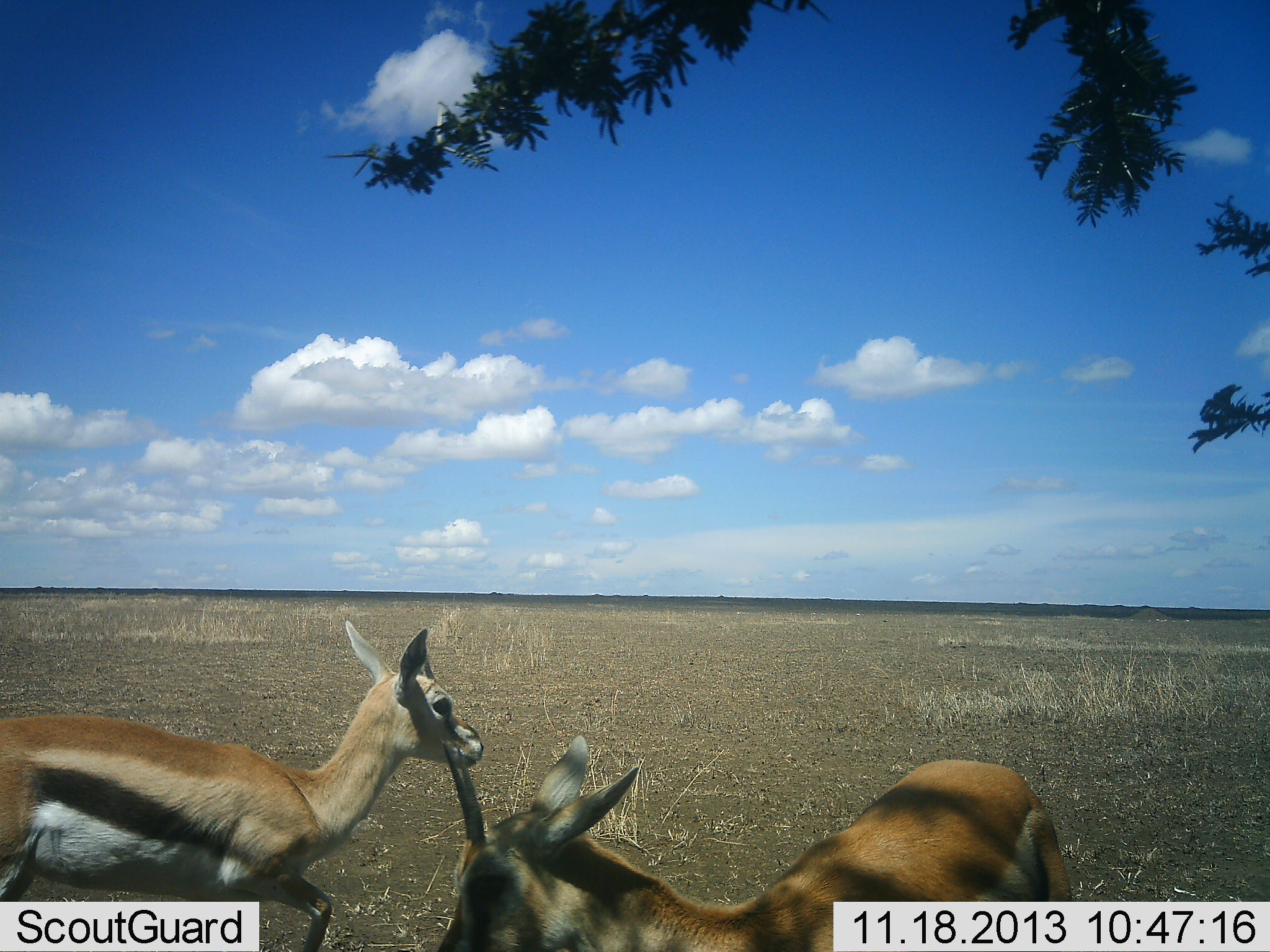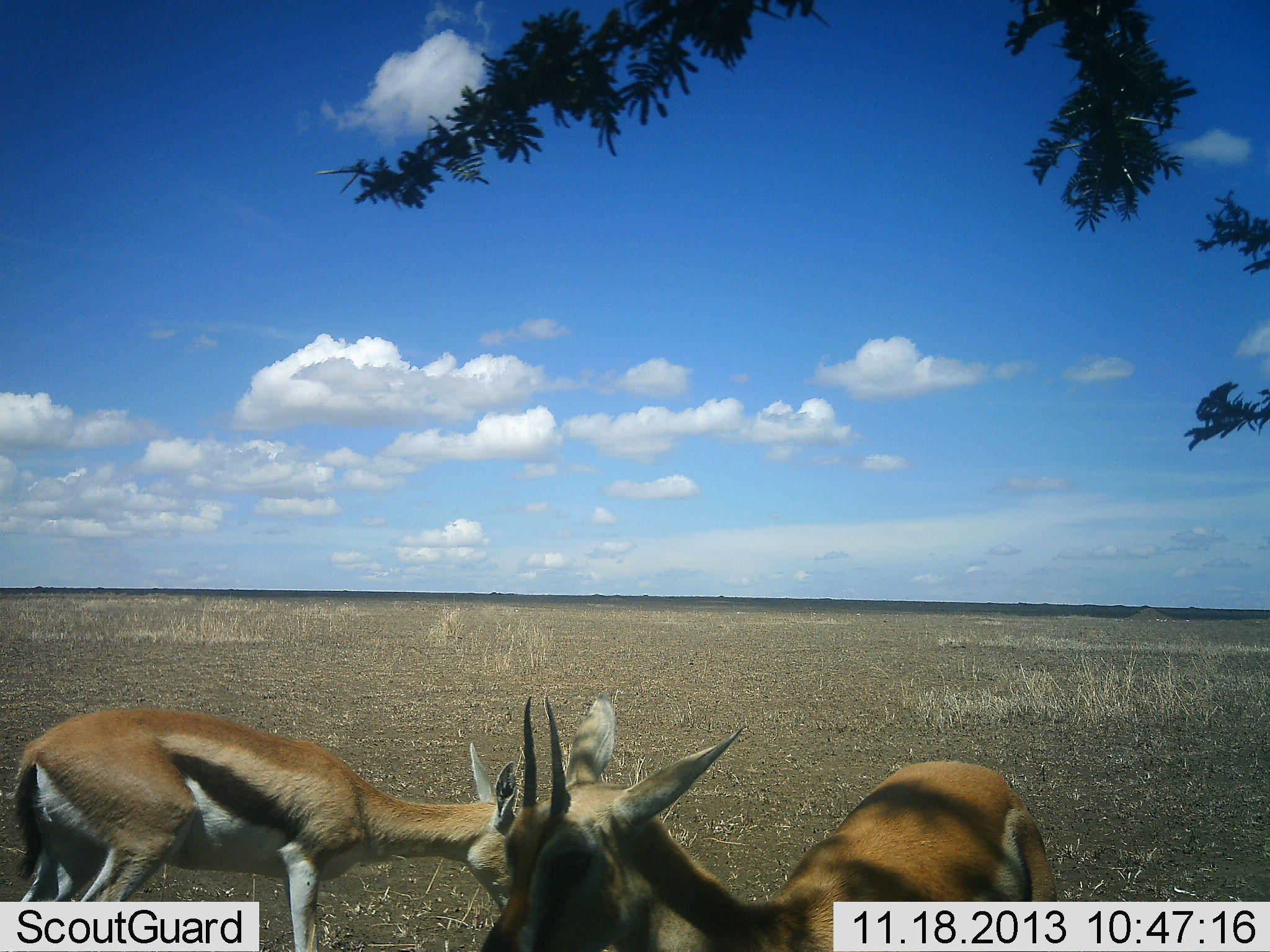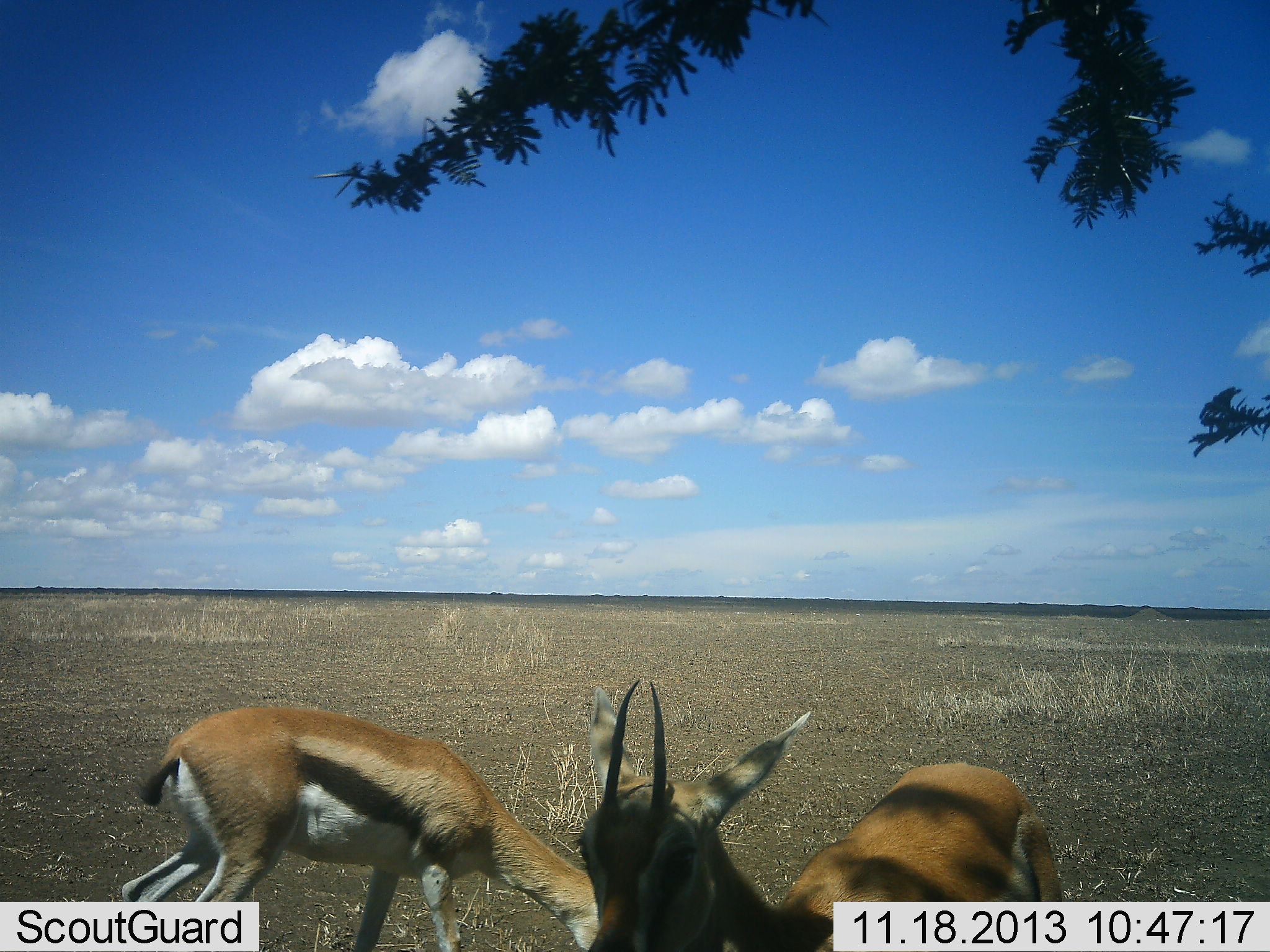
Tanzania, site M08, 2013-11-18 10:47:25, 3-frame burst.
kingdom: Animalia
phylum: Chordata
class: Mammalia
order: Artiodactyla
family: Bovidae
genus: Eudorcas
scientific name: Eudorcas thomsonii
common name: thomson's gazelle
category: gazellethomsons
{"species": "gazellethomsons (thomson's gazelle) (Eudorcas thomsonii)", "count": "2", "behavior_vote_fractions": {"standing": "57%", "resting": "4%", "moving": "29%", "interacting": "7%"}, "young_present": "7%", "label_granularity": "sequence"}